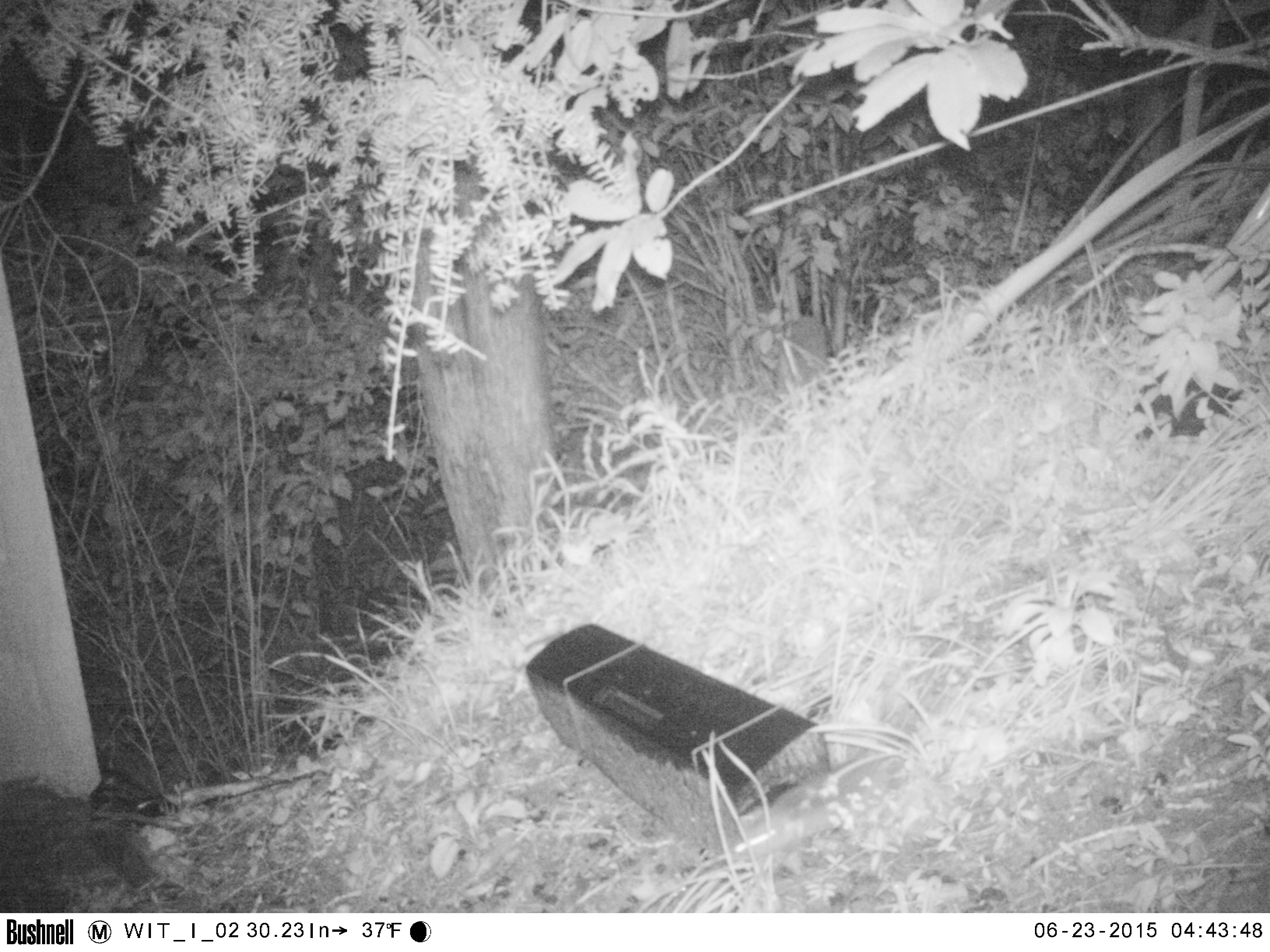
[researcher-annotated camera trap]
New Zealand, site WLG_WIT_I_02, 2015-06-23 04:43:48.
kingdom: Animalia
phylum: Chordata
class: Mammalia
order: Rodentia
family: Muridae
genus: Rattus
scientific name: Rattus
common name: rat